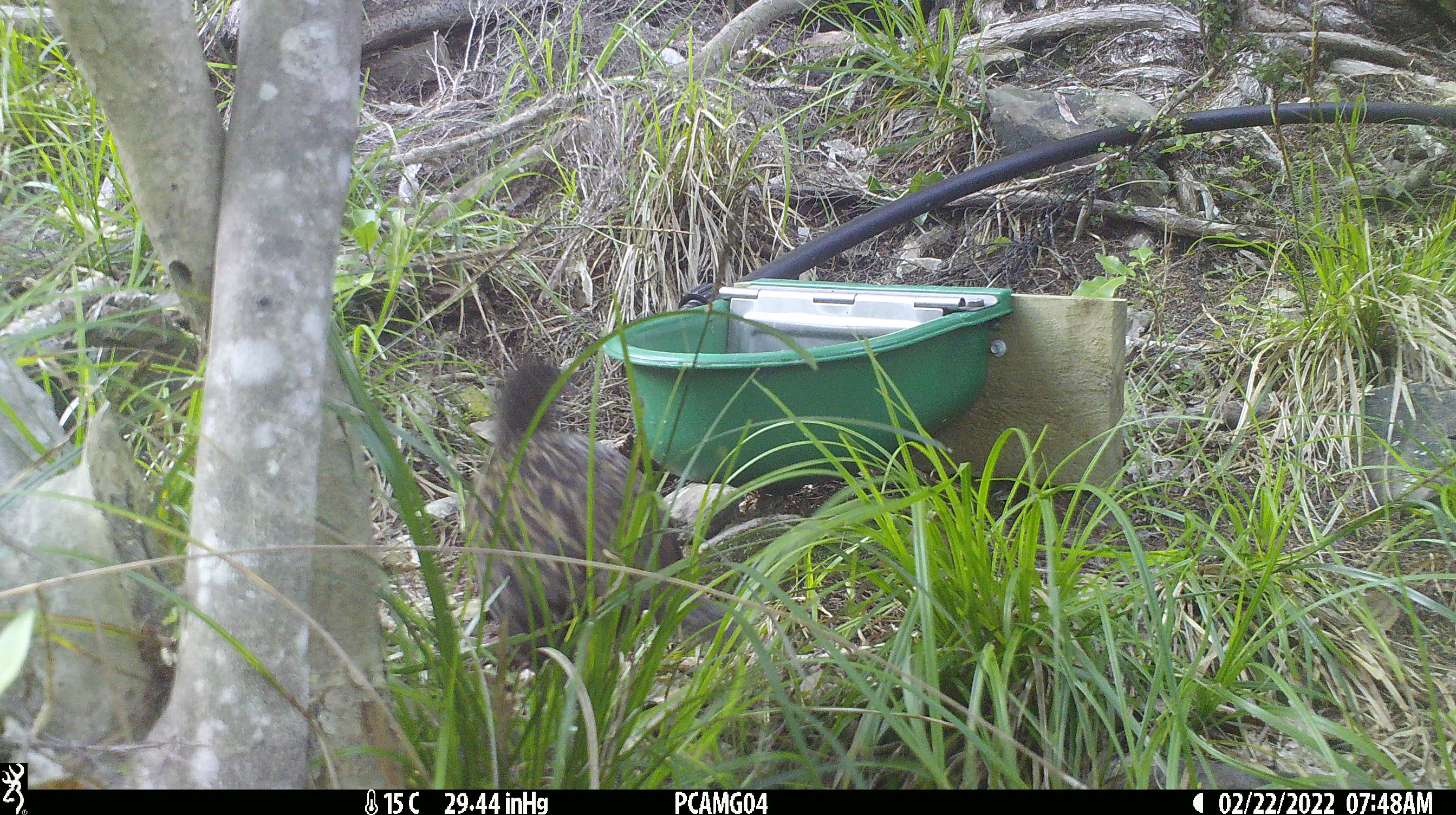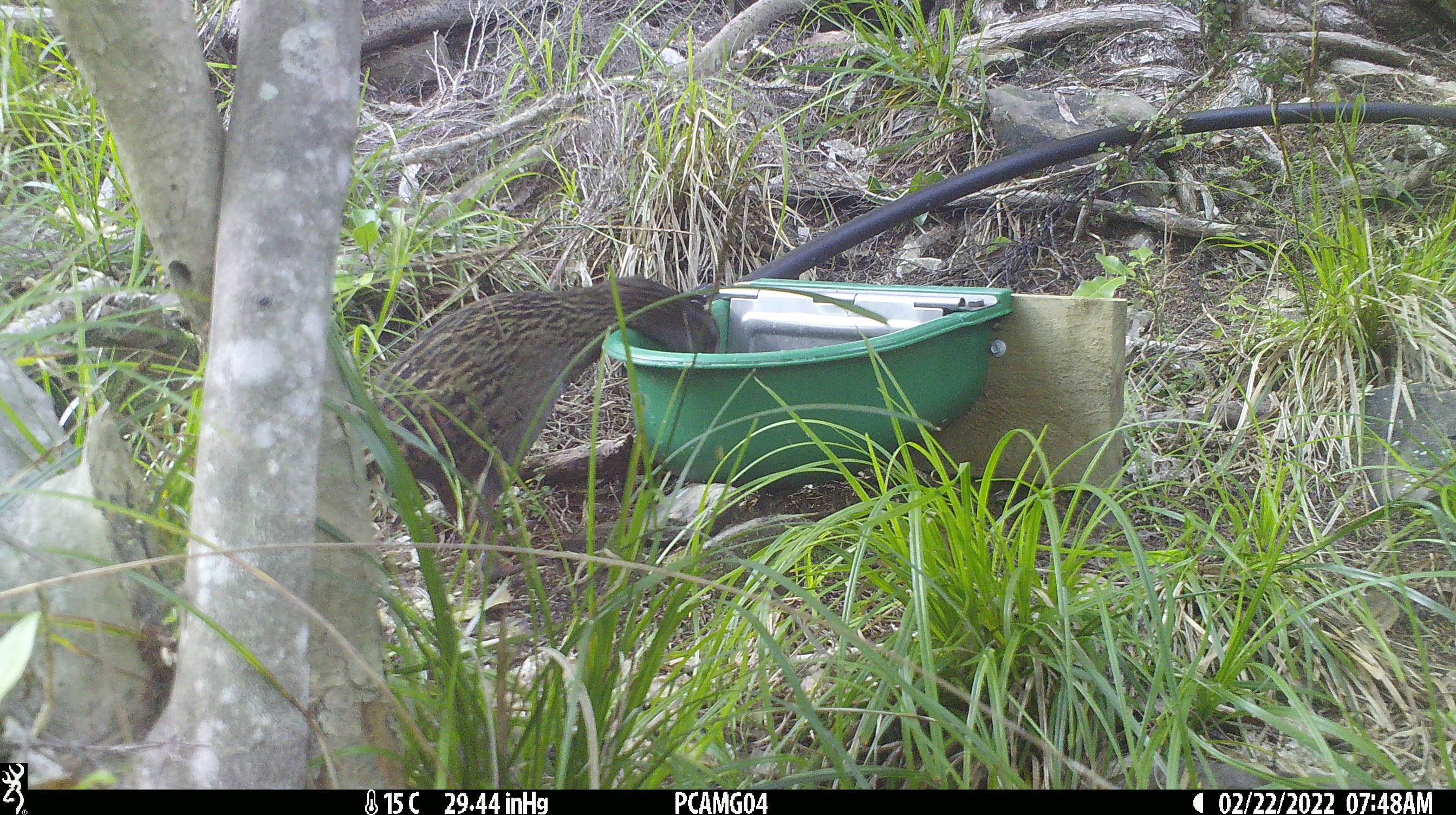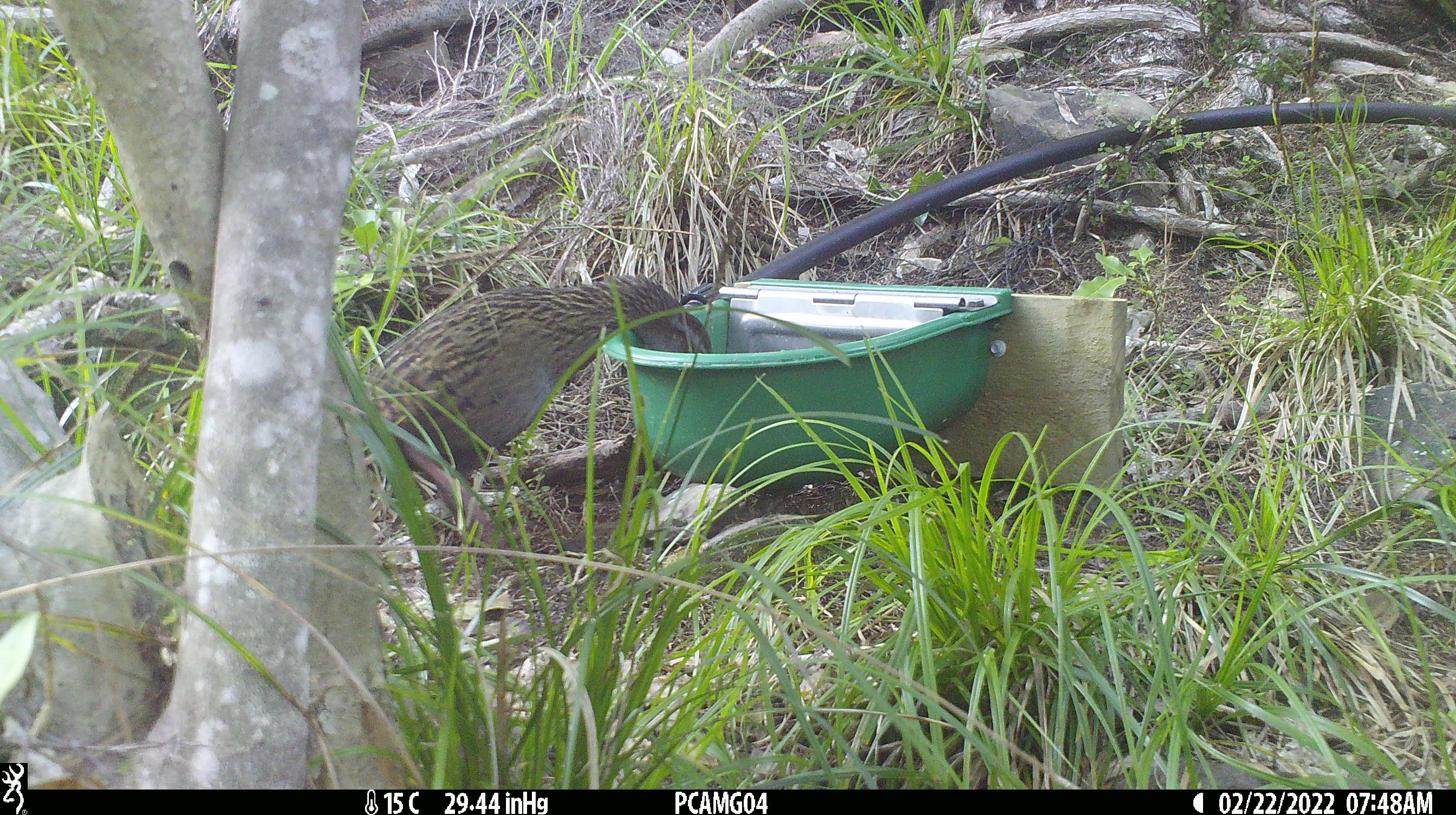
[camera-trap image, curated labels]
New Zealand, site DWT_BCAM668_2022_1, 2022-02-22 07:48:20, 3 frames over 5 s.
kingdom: Animalia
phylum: Chordata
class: Aves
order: Gruiformes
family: Rallidae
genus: Gallirallus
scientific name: Gallirallus australis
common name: weka